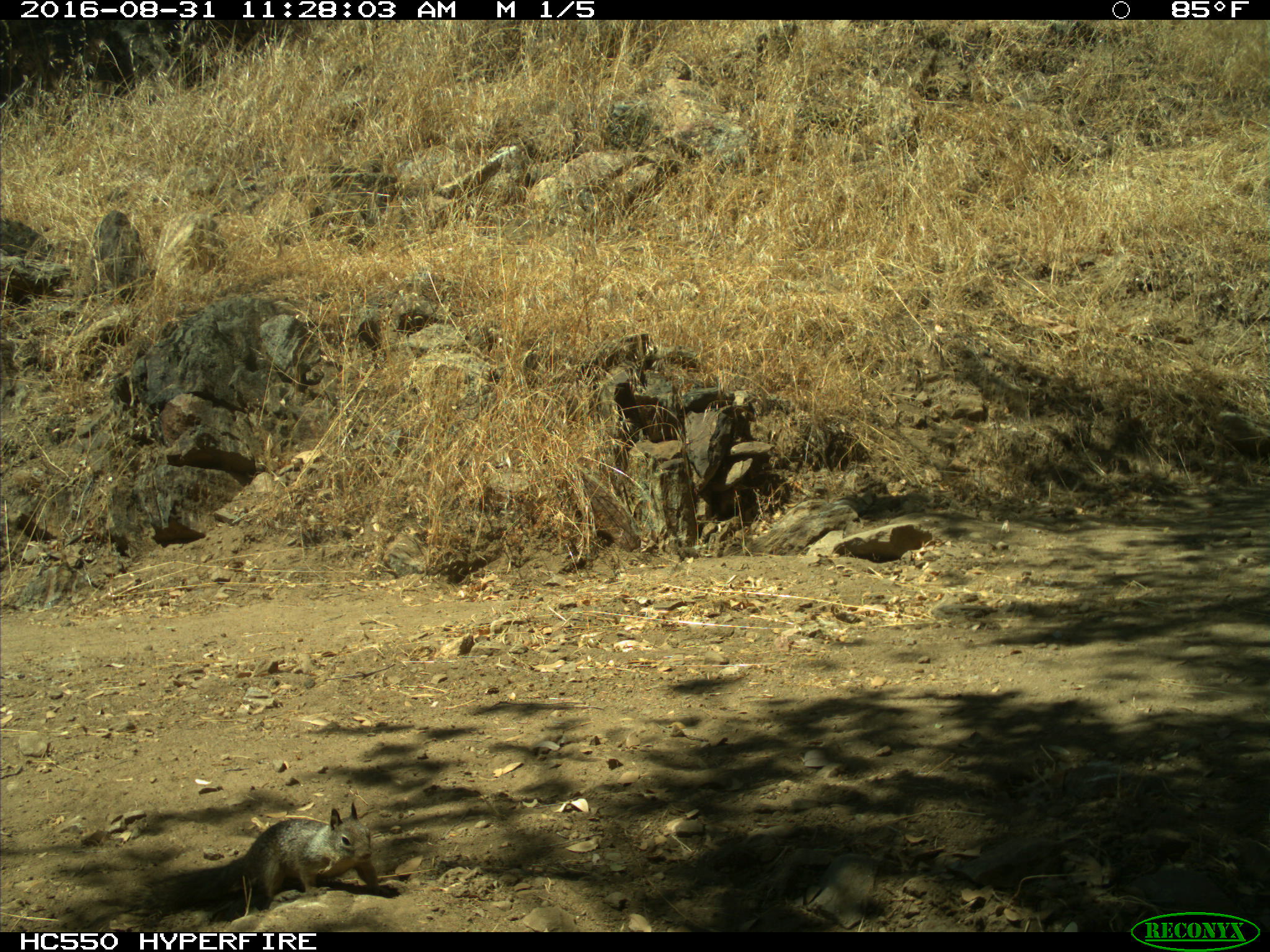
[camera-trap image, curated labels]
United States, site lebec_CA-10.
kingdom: Animalia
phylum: Chordata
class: Mammalia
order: Rodentia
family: Sciuridae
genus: Otospermophilus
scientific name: Otospermophilus beecheyi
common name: california ground squirrel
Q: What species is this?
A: Otospermophilus beecheyi (california ground squirrel).